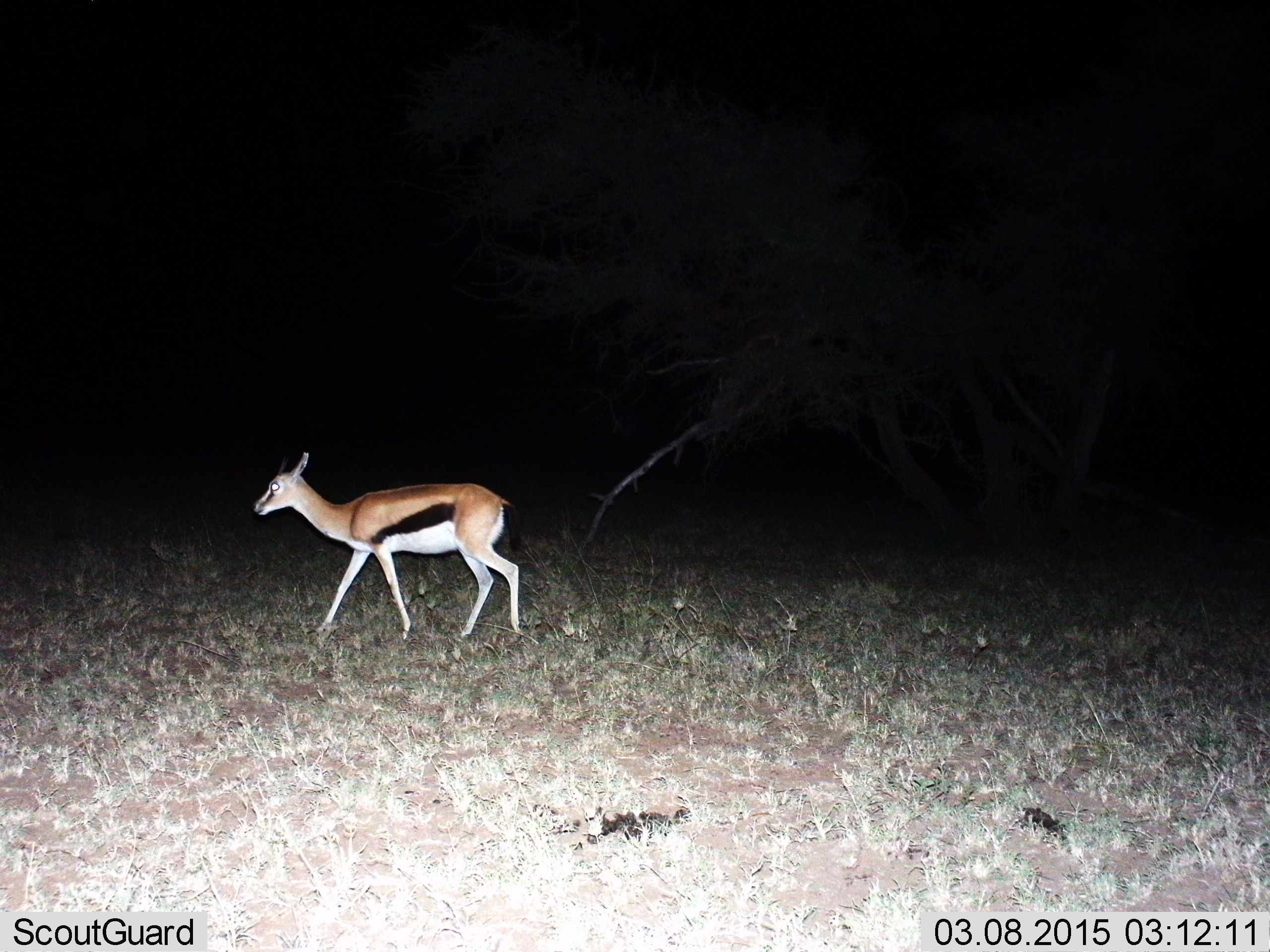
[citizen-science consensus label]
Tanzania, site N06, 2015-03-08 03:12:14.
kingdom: Animalia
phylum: Chordata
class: Mammalia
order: Artiodactyla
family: Bovidae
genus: Eudorcas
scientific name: Eudorcas thomsonii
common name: thomson's gazelle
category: gazellethomsons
Gazellethomsons (thomson's gazelle) (Eudorcas thomsonii), count 1. Behavior (volunteer vote fractions): standing 0%, resting 0%, moving 100%, interacting 0%. Young present (vote fraction): 0%. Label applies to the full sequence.